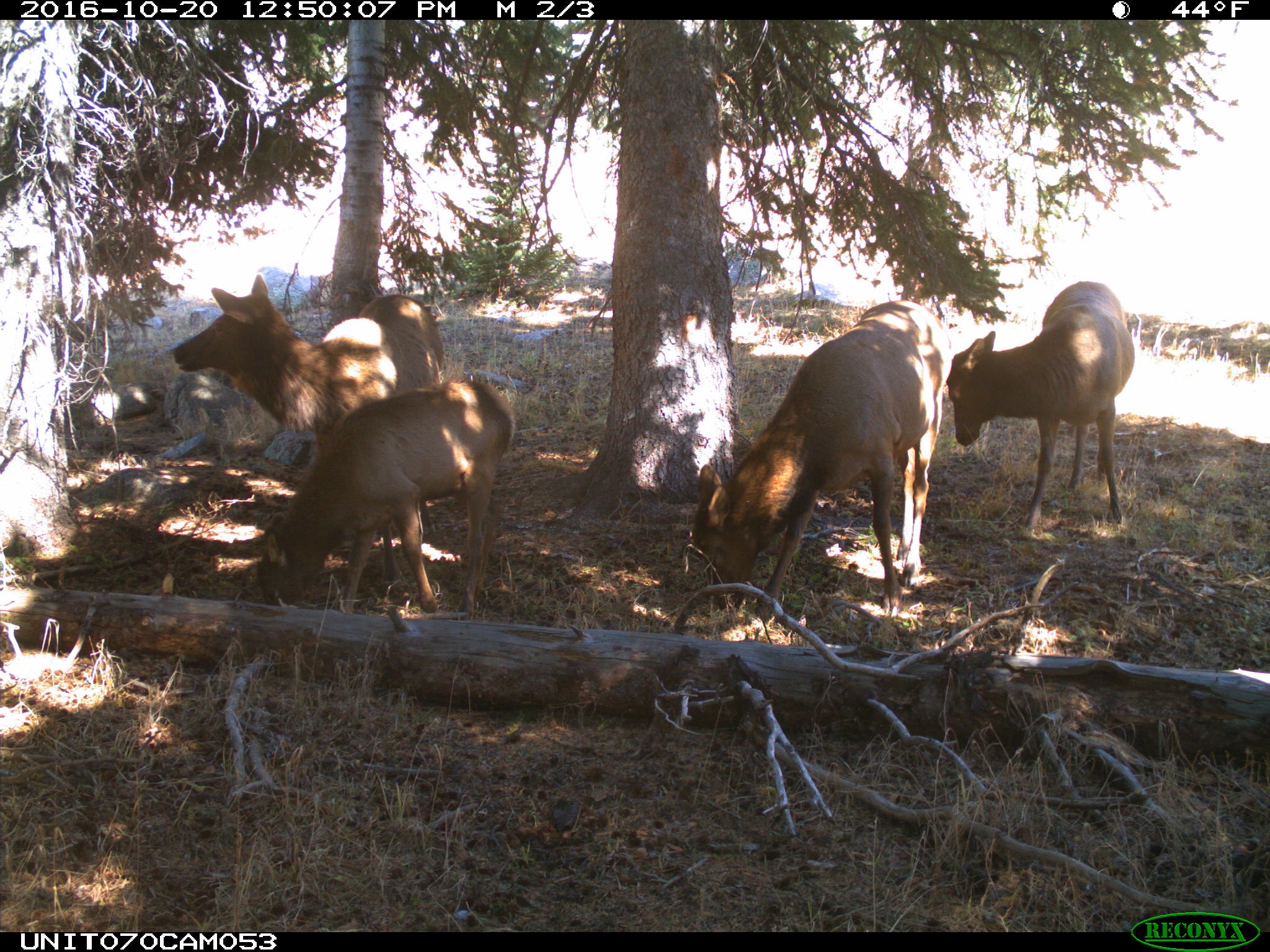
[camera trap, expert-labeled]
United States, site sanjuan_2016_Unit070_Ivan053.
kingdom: Animalia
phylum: Chordata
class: Mammalia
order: Artiodactyla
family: Cervidae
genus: Cervus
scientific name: Cervus elaphus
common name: red deer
Cervus elaphus (red deer).